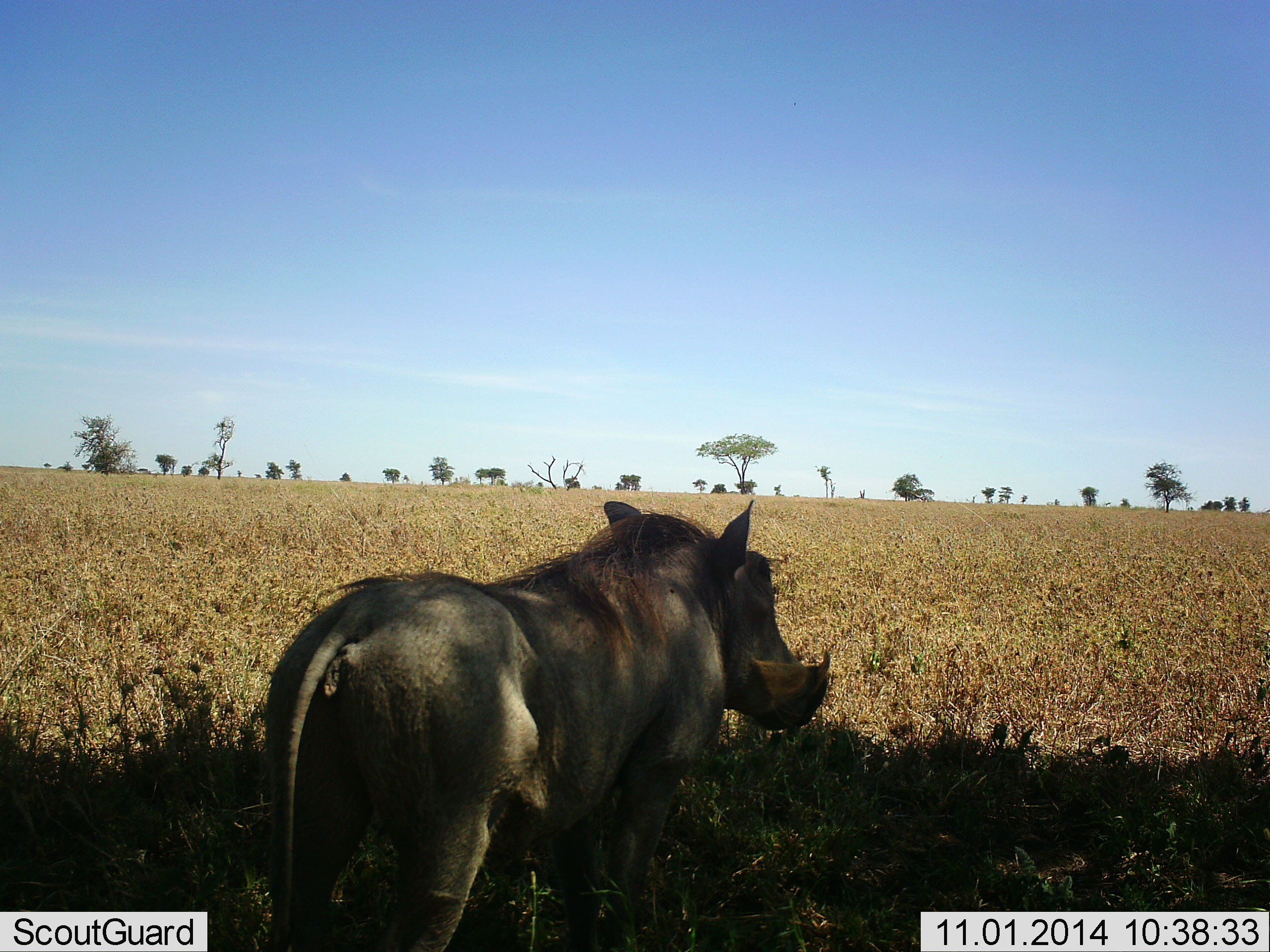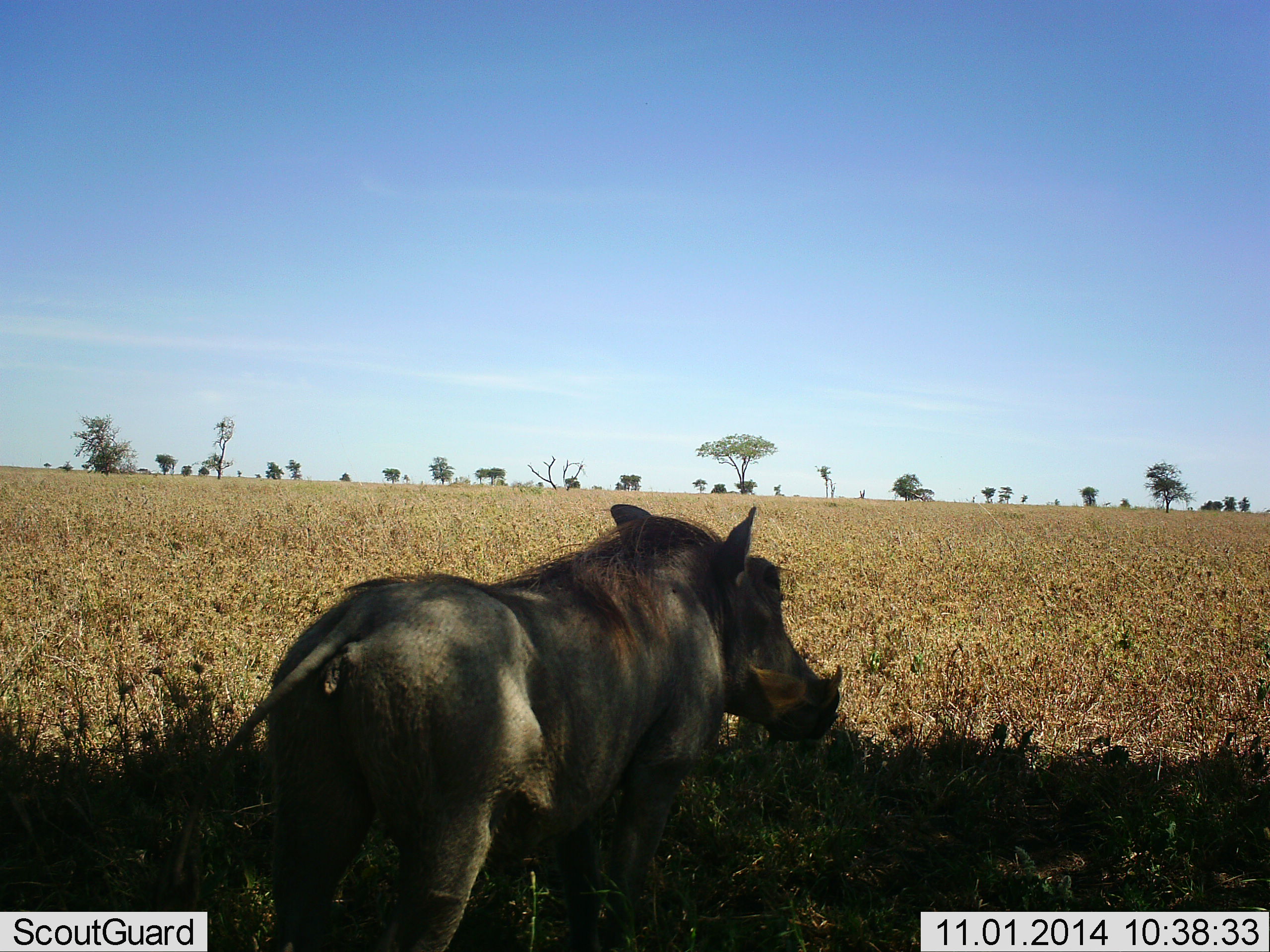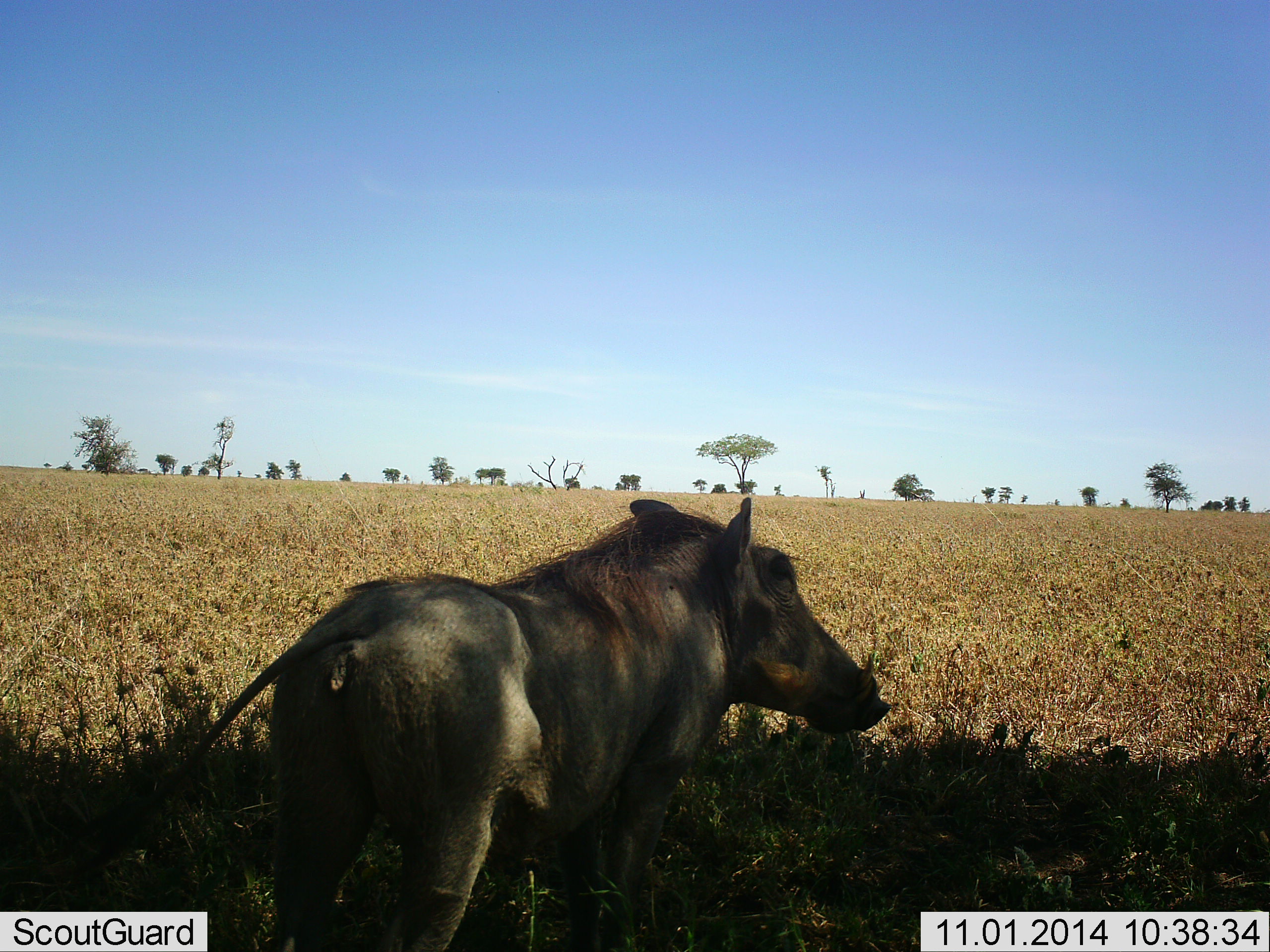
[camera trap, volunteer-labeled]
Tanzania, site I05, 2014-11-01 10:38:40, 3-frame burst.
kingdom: Animalia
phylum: Chordata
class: Mammalia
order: Artiodactyla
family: Suidae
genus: Phacochoerus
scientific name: Phacochoerus africanus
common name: warthog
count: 1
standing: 90%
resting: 10%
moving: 0%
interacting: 0%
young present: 0%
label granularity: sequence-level